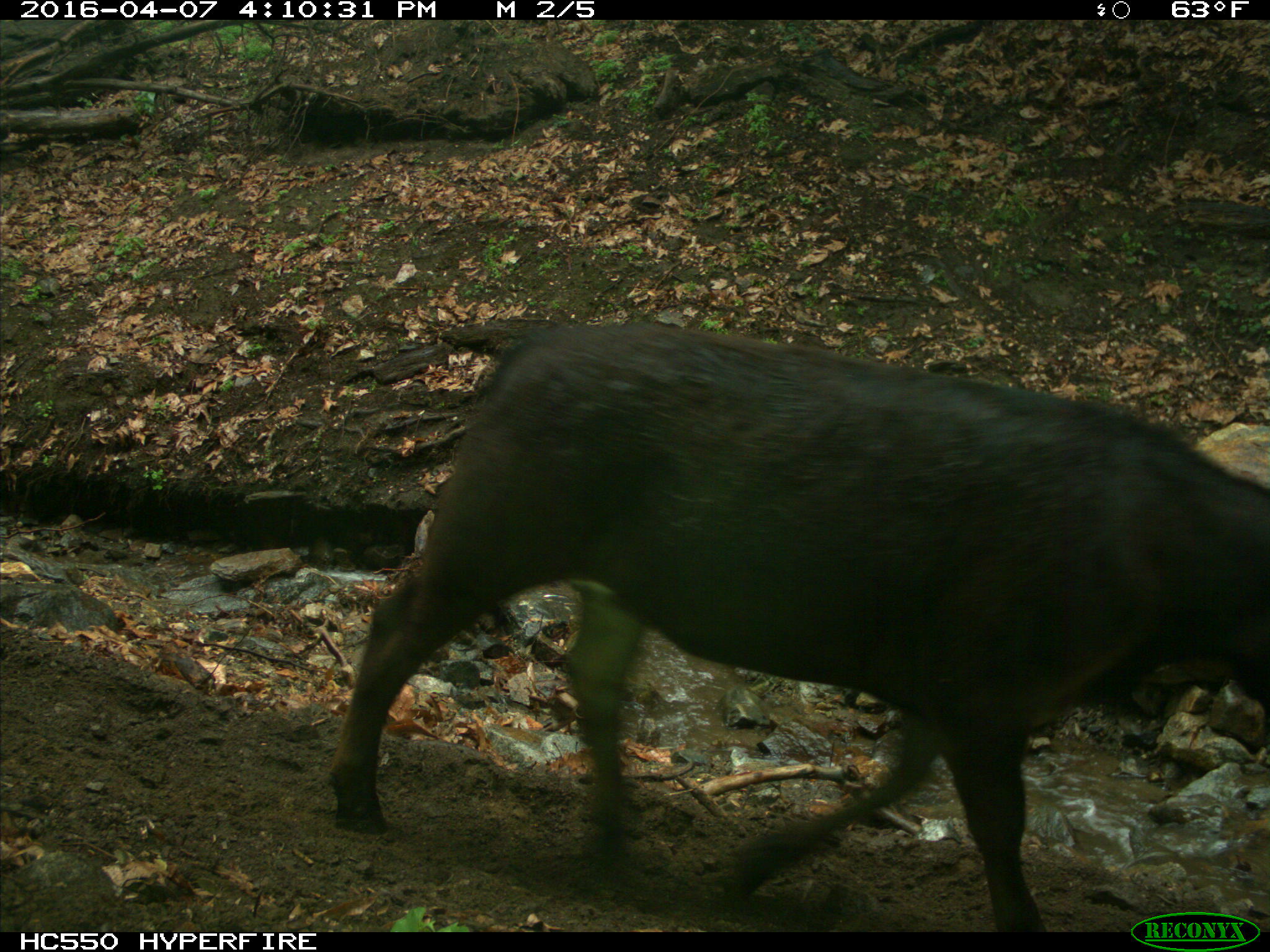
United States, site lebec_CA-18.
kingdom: Animalia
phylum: Chordata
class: Mammalia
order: Artiodactyla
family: Bovidae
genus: Bos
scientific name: Bos taurus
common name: domestic cow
Bos taurus (domestic cow).